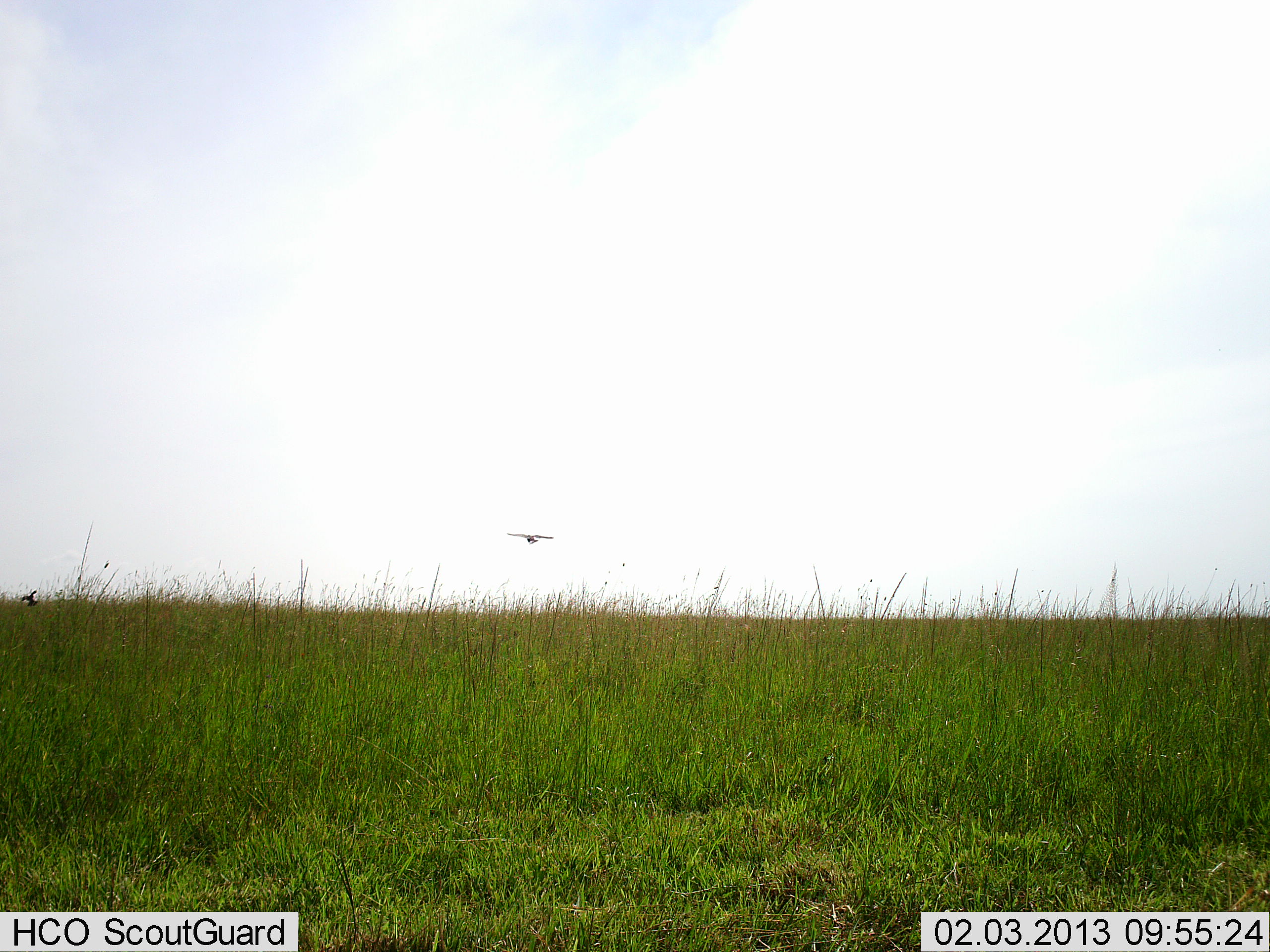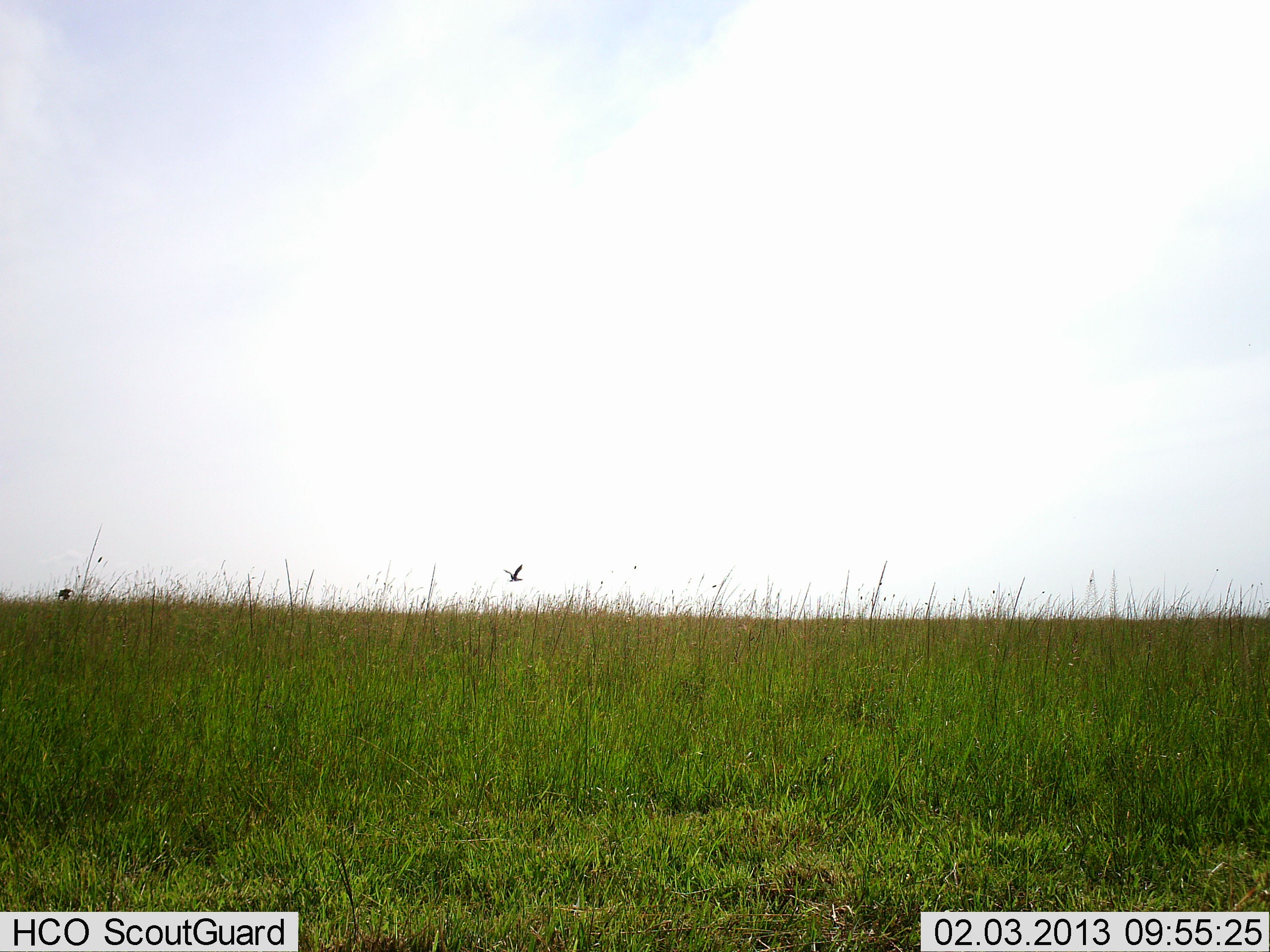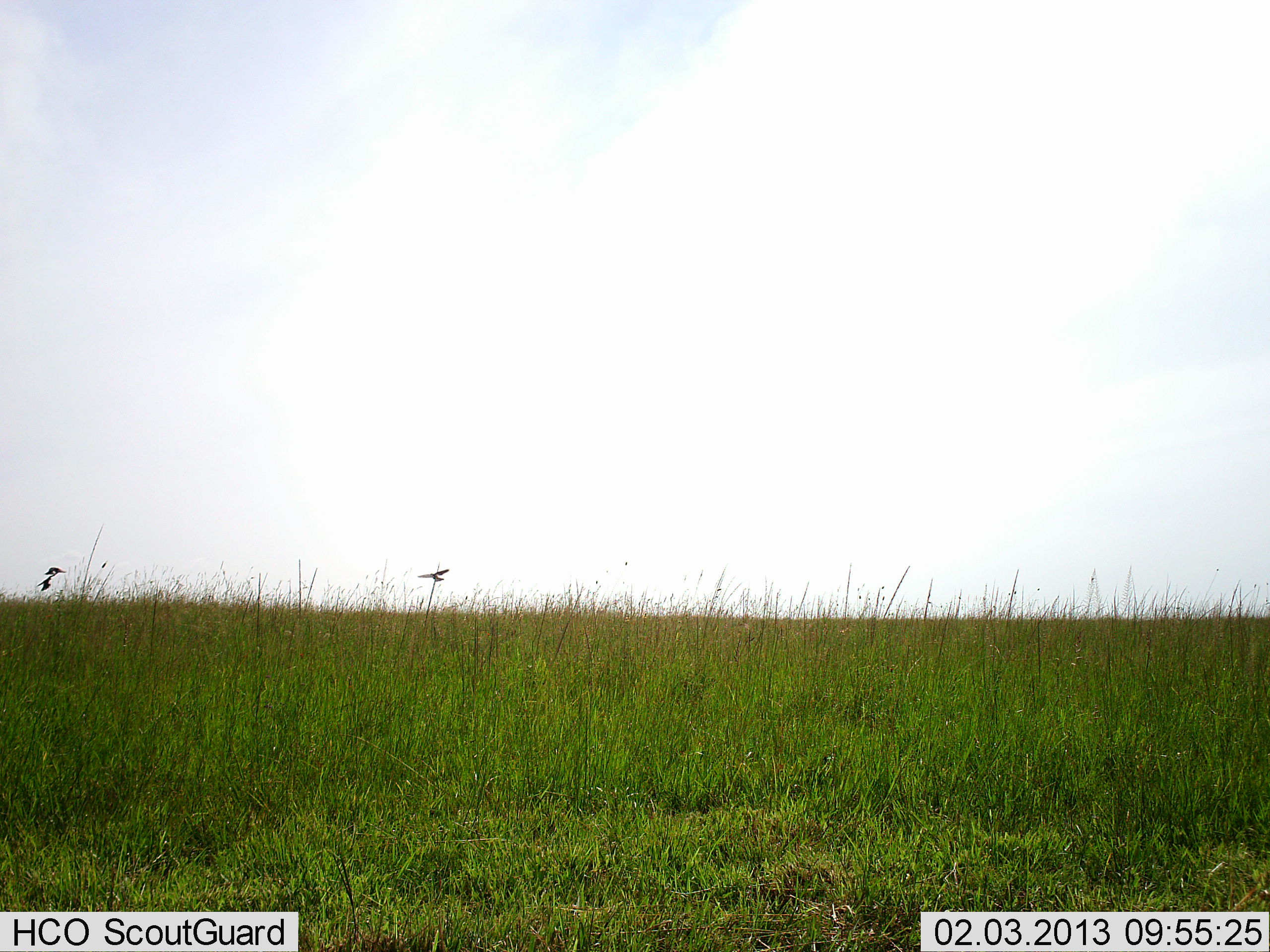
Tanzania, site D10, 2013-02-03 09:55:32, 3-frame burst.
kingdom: Animalia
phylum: Chordata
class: Aves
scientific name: Aves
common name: bird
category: otherbird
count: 2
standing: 0%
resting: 0%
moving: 100%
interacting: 0%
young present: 0%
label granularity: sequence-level